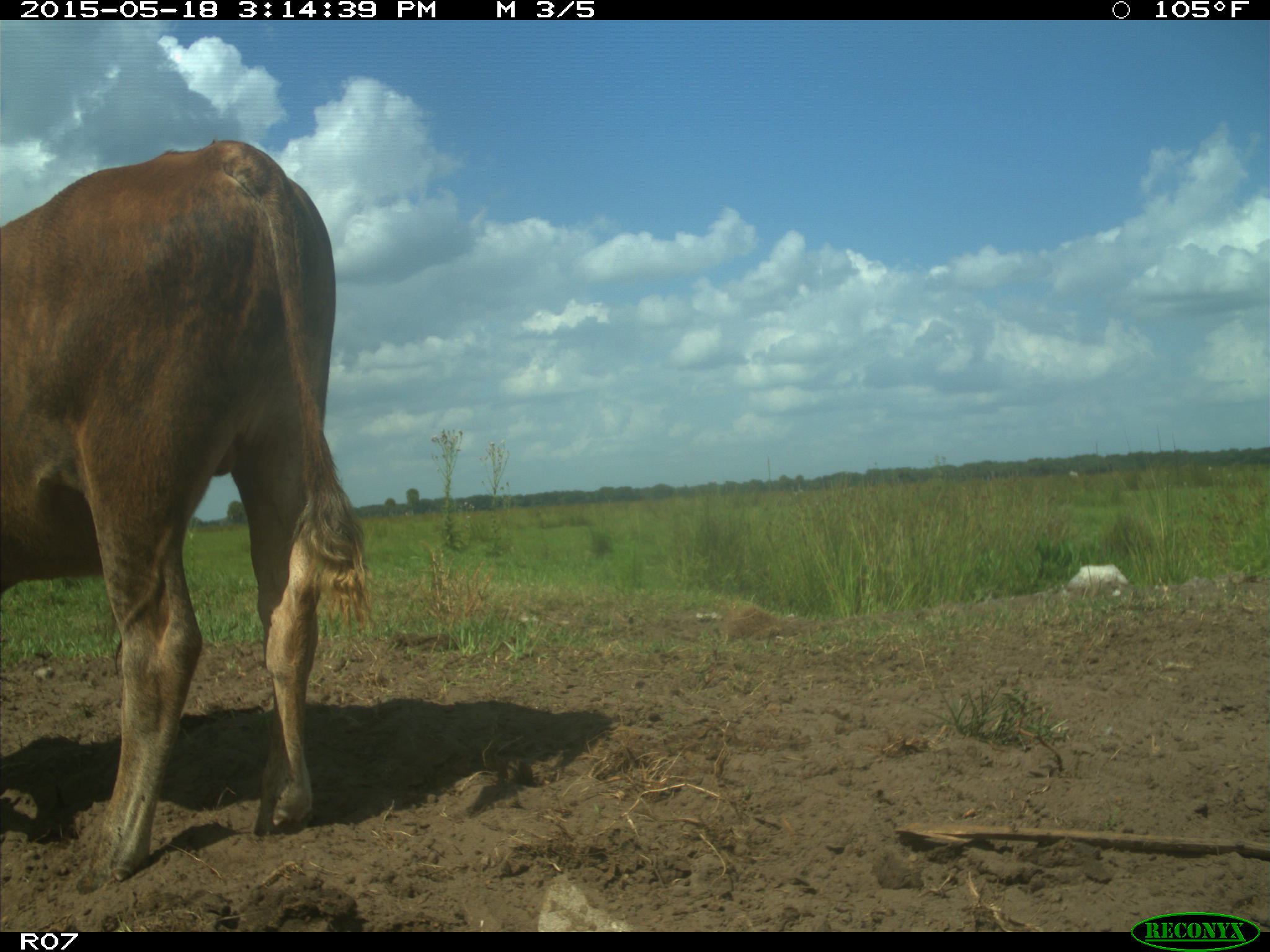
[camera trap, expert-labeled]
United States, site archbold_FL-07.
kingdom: Animalia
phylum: Chordata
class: Mammalia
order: Artiodactyla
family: Bovidae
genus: Bos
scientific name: Bos taurus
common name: domestic cow